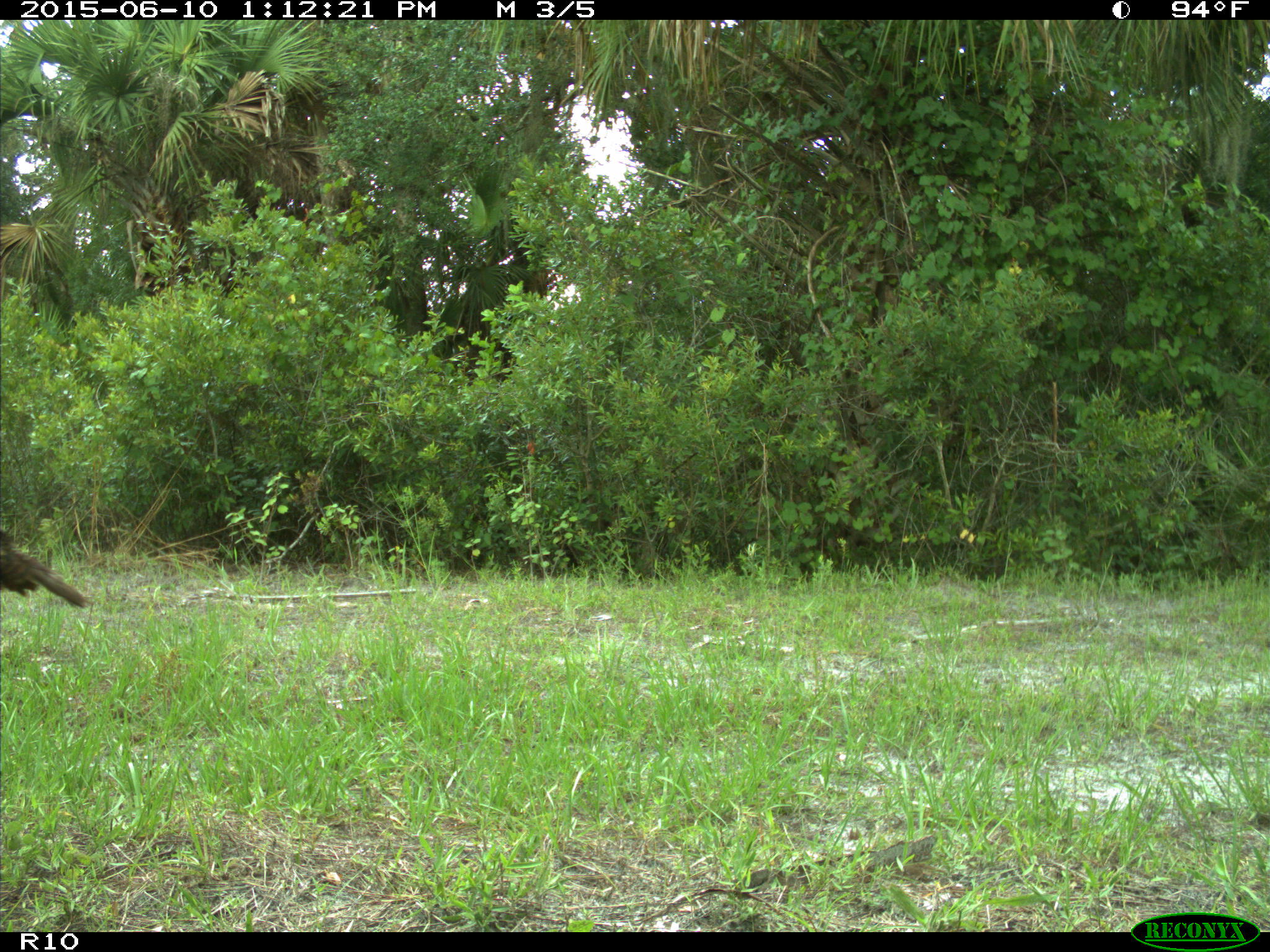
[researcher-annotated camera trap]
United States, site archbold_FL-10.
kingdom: Animalia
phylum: Chordata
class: Aves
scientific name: Aves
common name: birds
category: unidentified bird